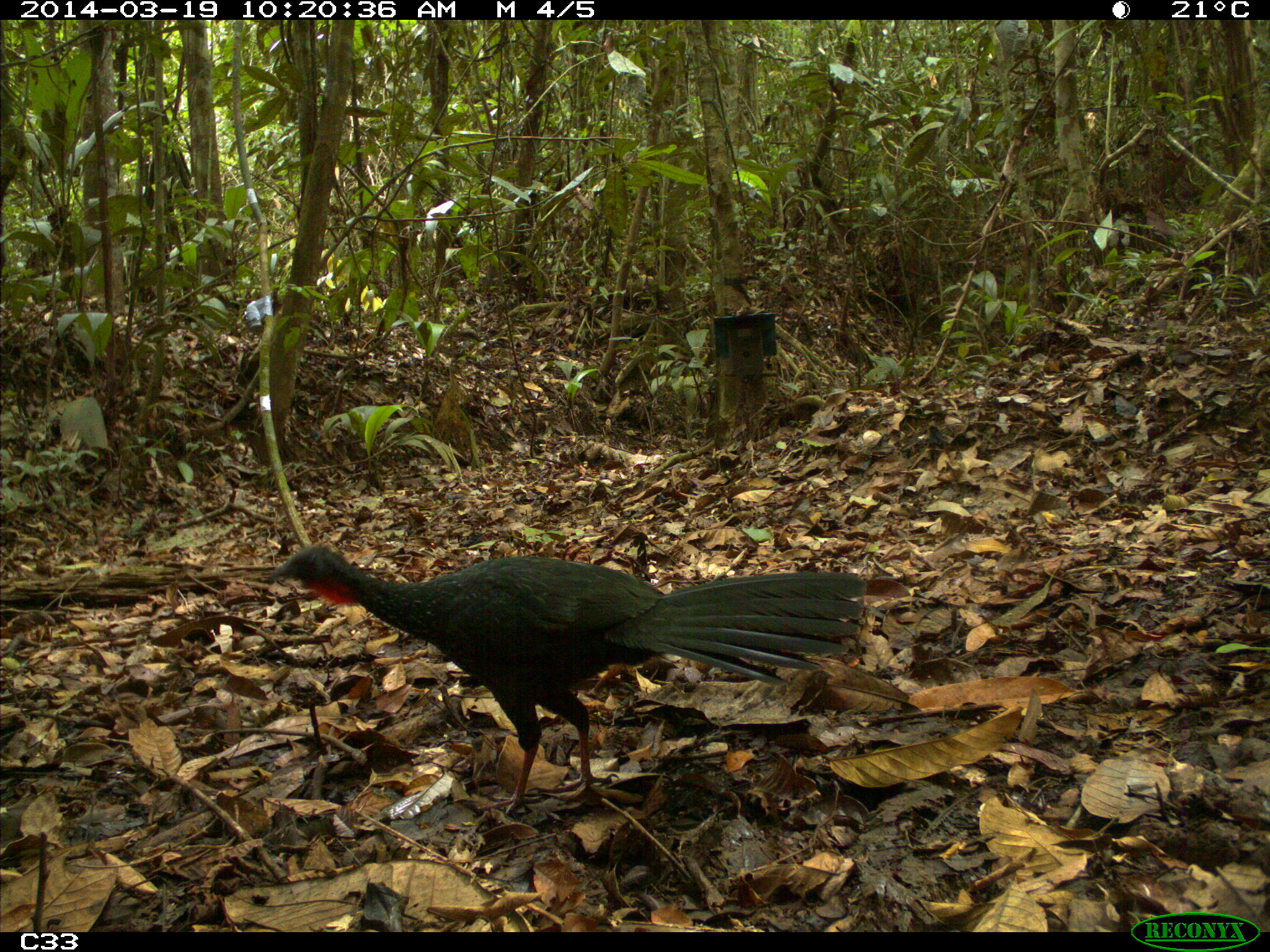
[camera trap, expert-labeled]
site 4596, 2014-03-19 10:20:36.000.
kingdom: Animalia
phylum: Chordata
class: Aves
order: Galliformes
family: Cracidae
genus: Penelope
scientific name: Penelope jacquacu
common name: spix's guan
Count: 2.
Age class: adult.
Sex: female.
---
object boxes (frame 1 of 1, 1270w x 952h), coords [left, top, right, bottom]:
penelope jacquacu: [264, 541, 869, 817]